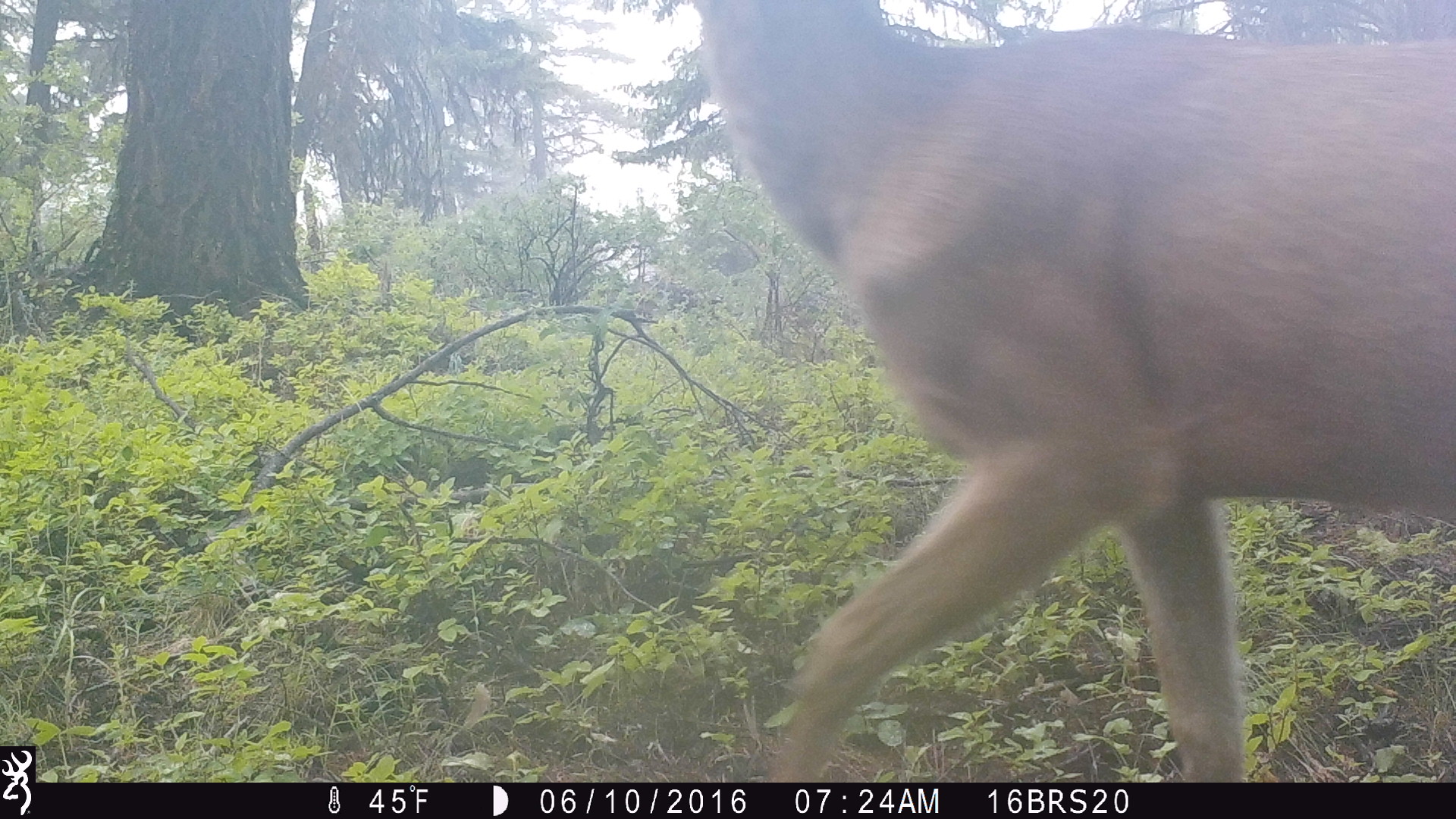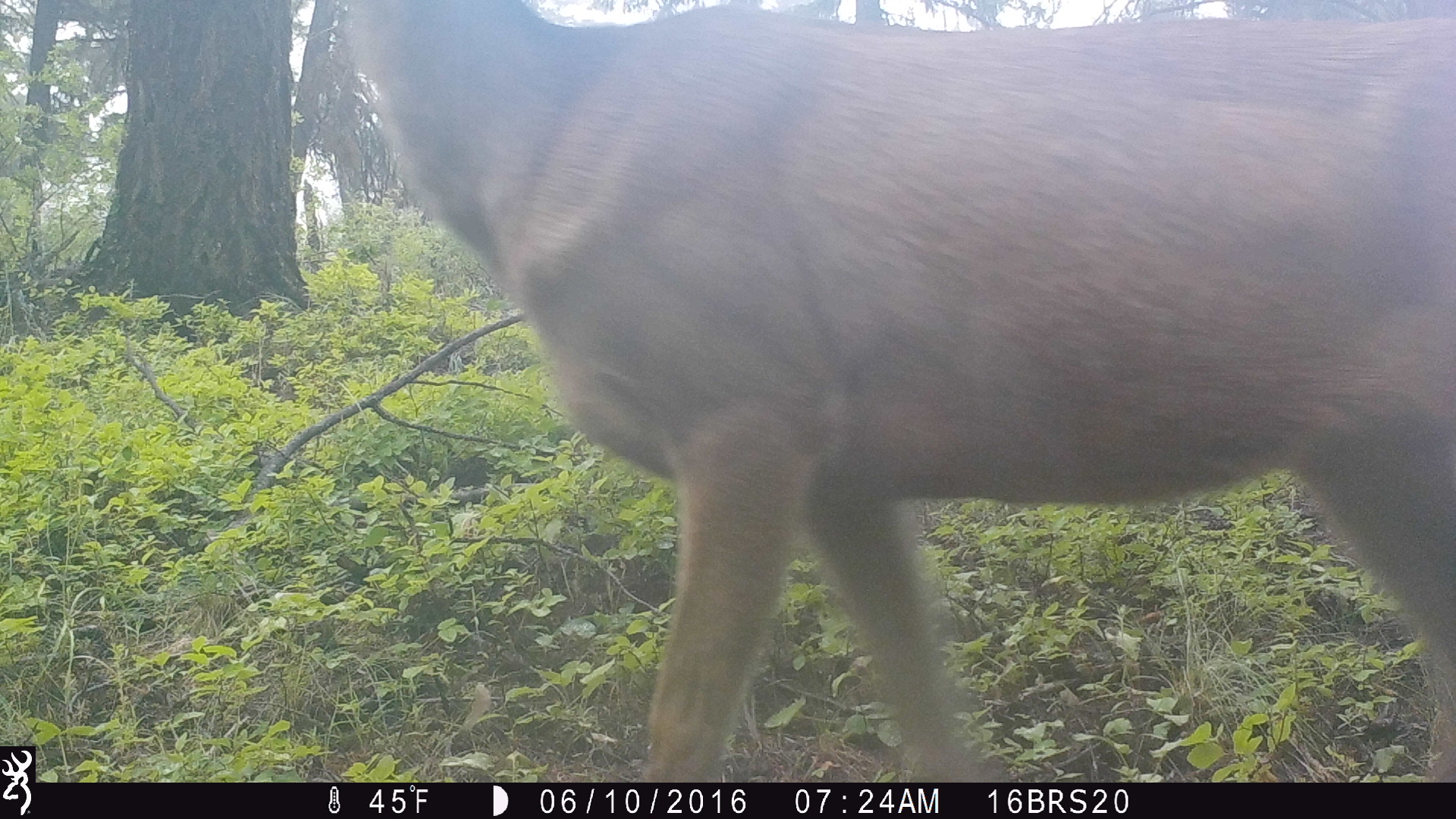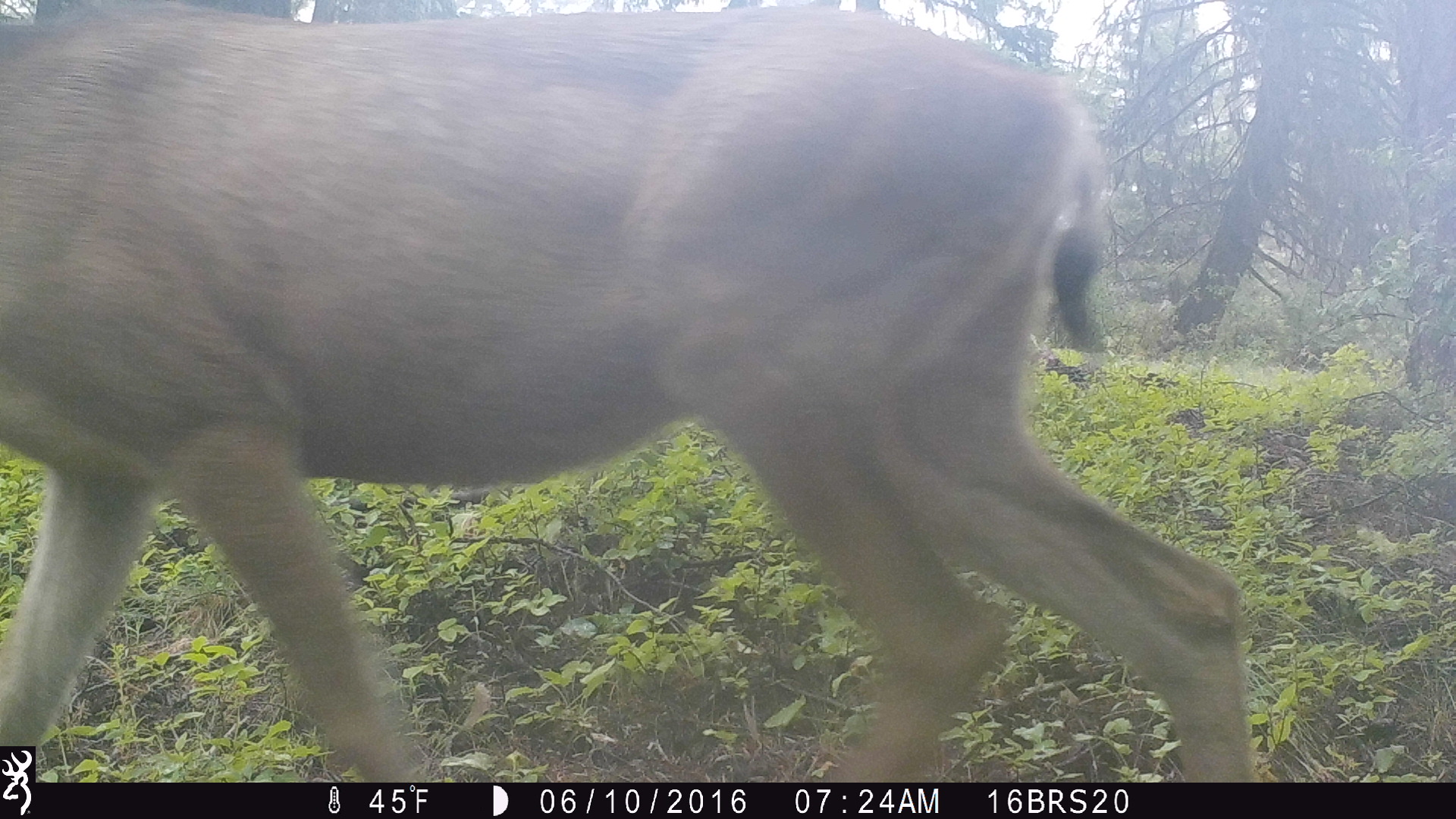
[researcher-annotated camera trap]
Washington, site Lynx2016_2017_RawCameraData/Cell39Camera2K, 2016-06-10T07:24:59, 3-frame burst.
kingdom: Animalia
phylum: Chordata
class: Mammalia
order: Artiodactyla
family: Cervidae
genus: Odocoileus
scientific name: Odocoileus hemionus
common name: mule deer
Odocoileus hemionus (mule deer). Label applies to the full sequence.